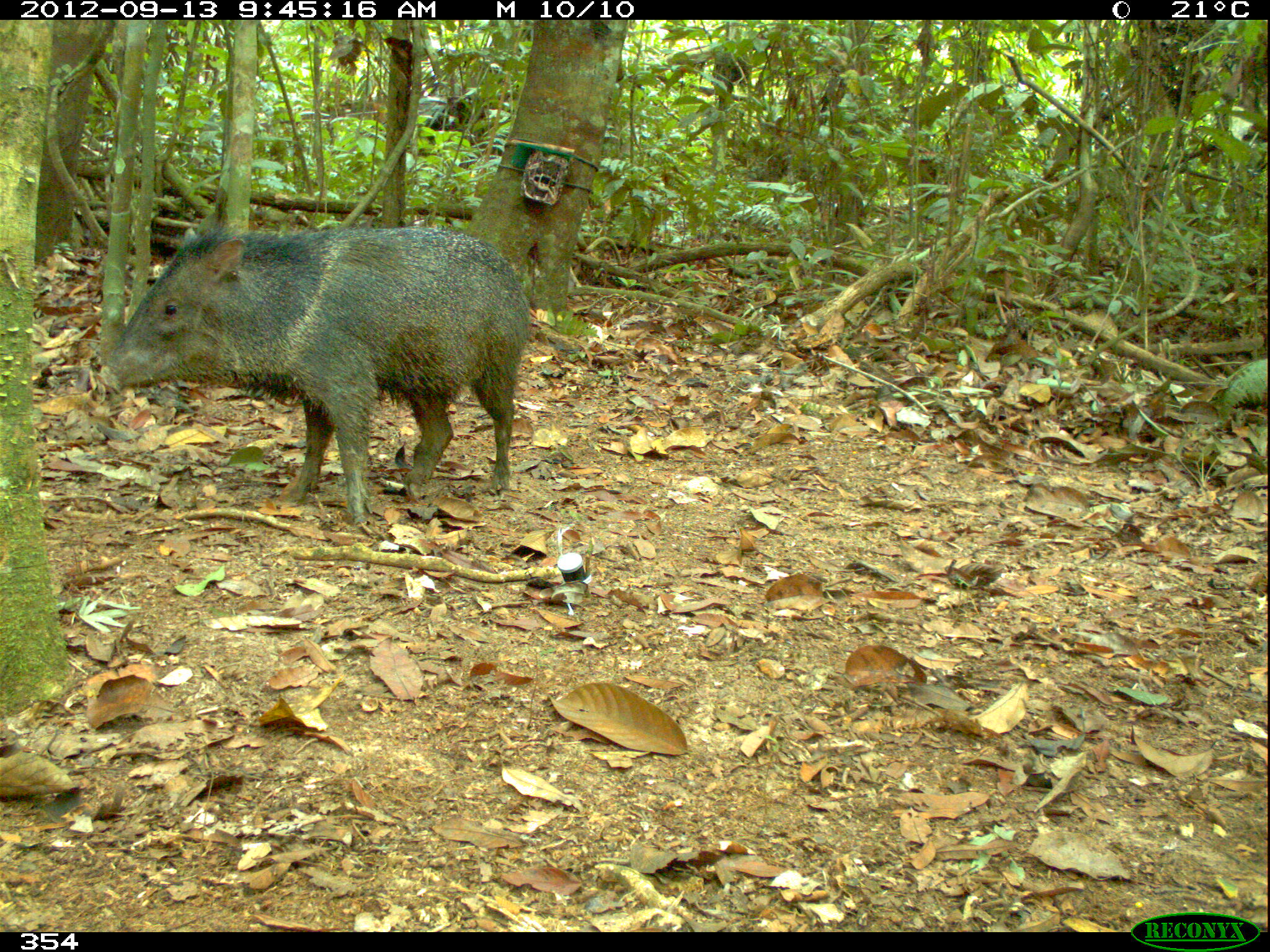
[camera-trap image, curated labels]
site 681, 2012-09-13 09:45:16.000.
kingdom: Animalia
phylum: Chordata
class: Mammalia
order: Artiodactyla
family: Tayassuidae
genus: Pecari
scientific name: Pecari tajacu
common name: collared peccary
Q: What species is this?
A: Pecari tajacu (collared peccary).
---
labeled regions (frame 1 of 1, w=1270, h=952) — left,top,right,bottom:
pecari tajacu: 97,224,531,522